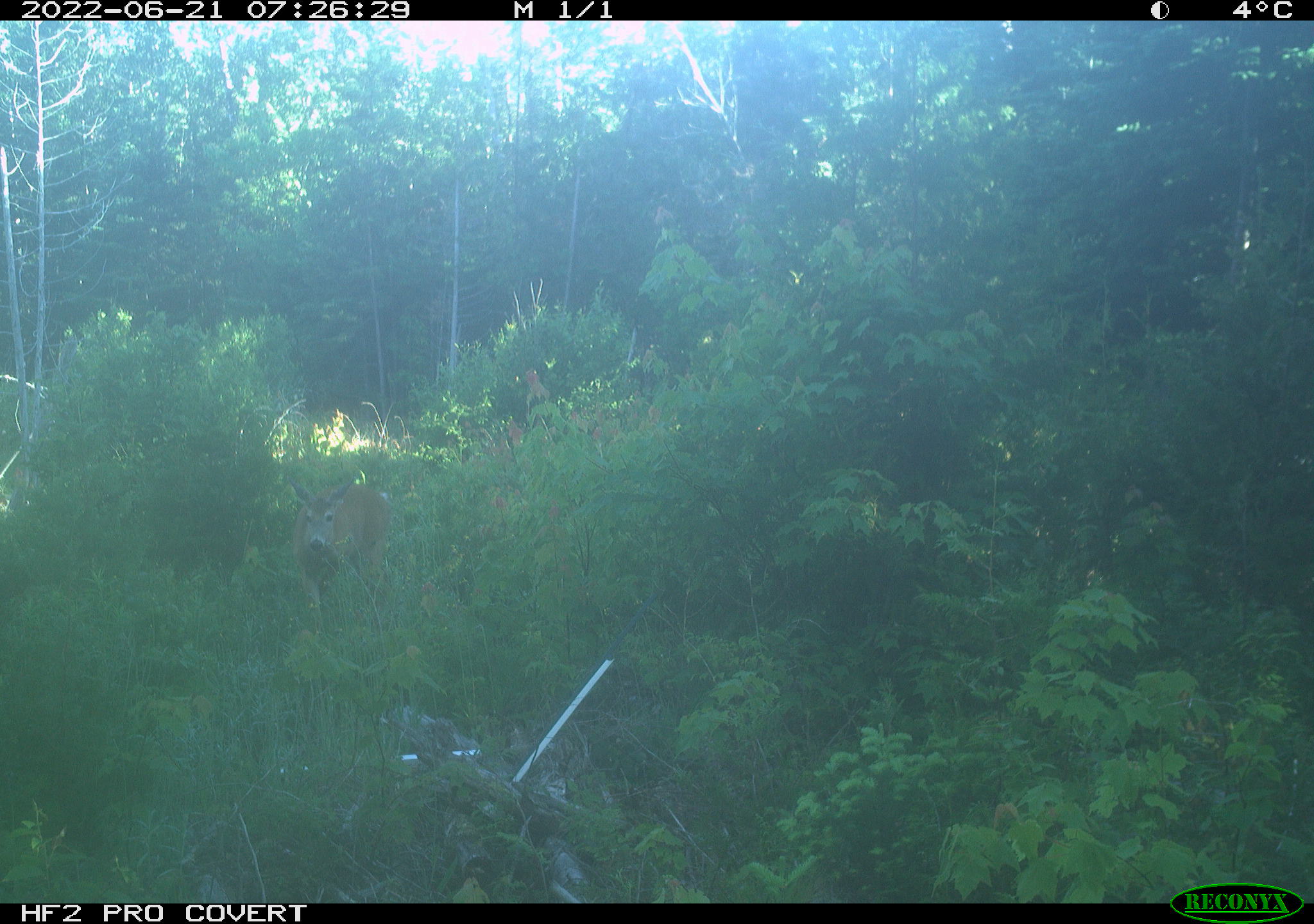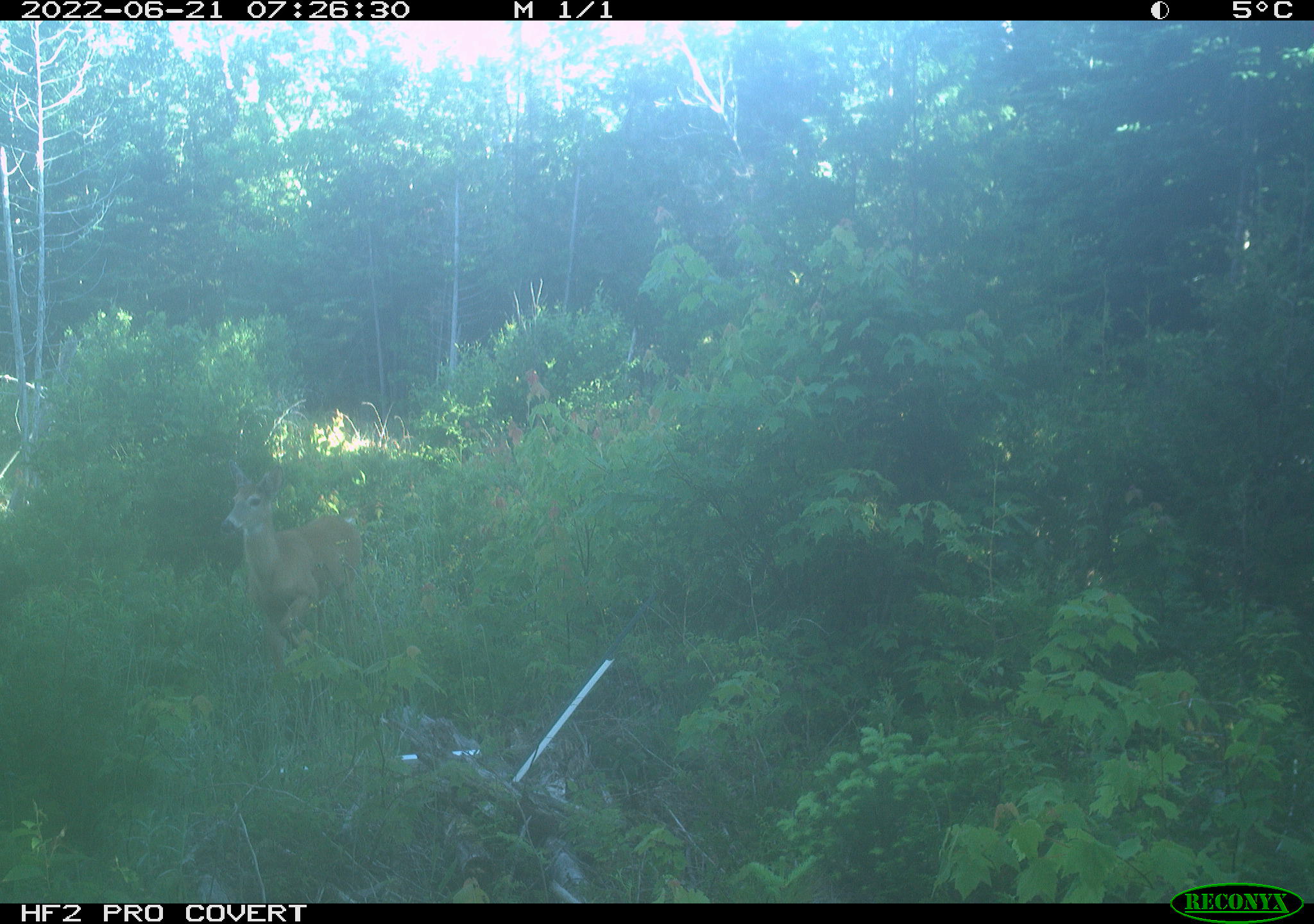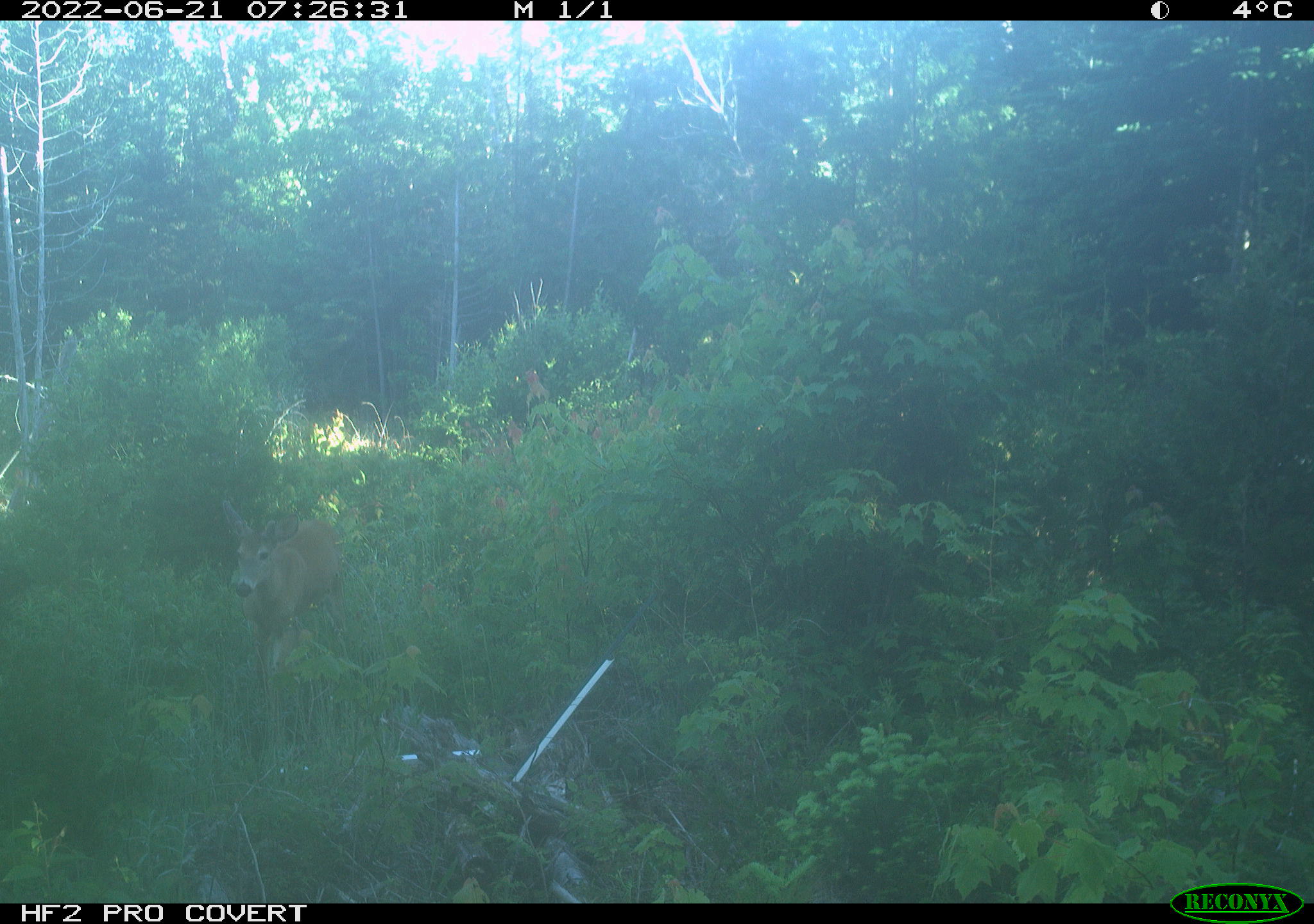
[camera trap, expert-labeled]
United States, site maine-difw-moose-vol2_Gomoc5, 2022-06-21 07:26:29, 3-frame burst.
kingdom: Animalia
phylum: Chordata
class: Mammalia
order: Artiodactyla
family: Cervidae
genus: Odocoileus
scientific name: Odocoileus virginianus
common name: white-tailed deer